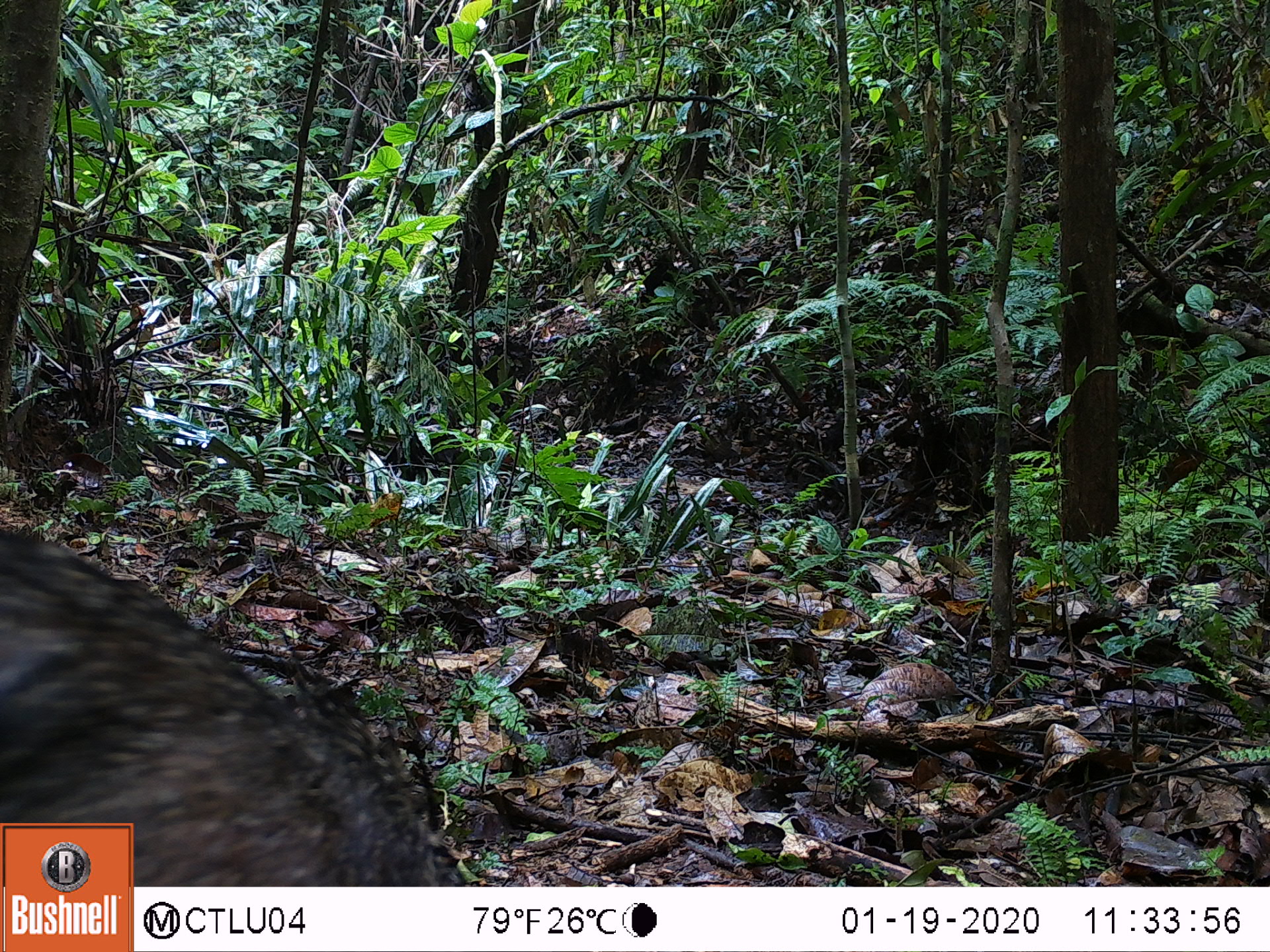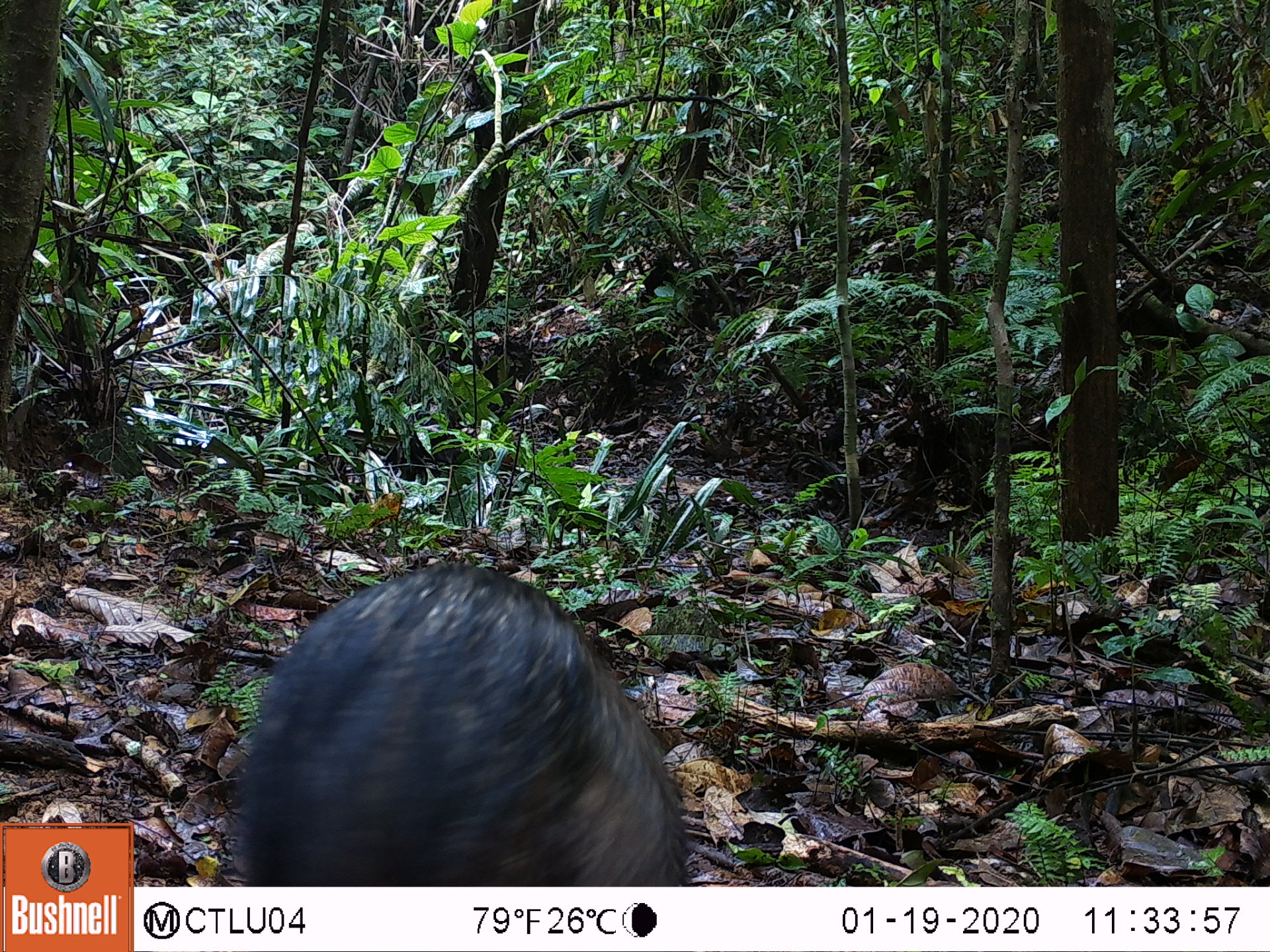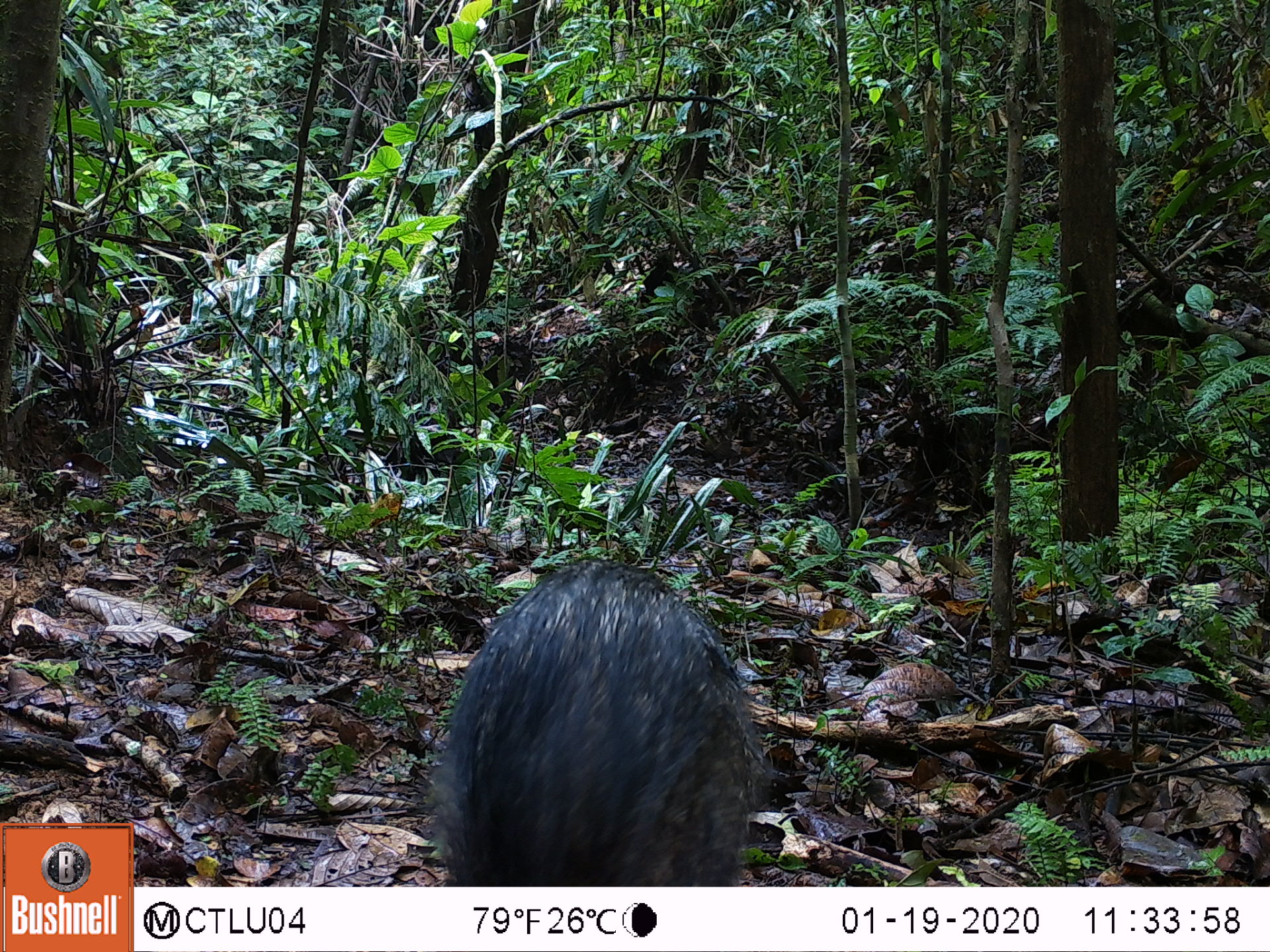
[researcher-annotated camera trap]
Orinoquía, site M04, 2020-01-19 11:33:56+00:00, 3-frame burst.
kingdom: Animalia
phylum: Chordata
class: Mammalia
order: Artiodactyla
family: Tayassuidae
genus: Pecari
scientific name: Pecari tajacu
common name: collared peccary